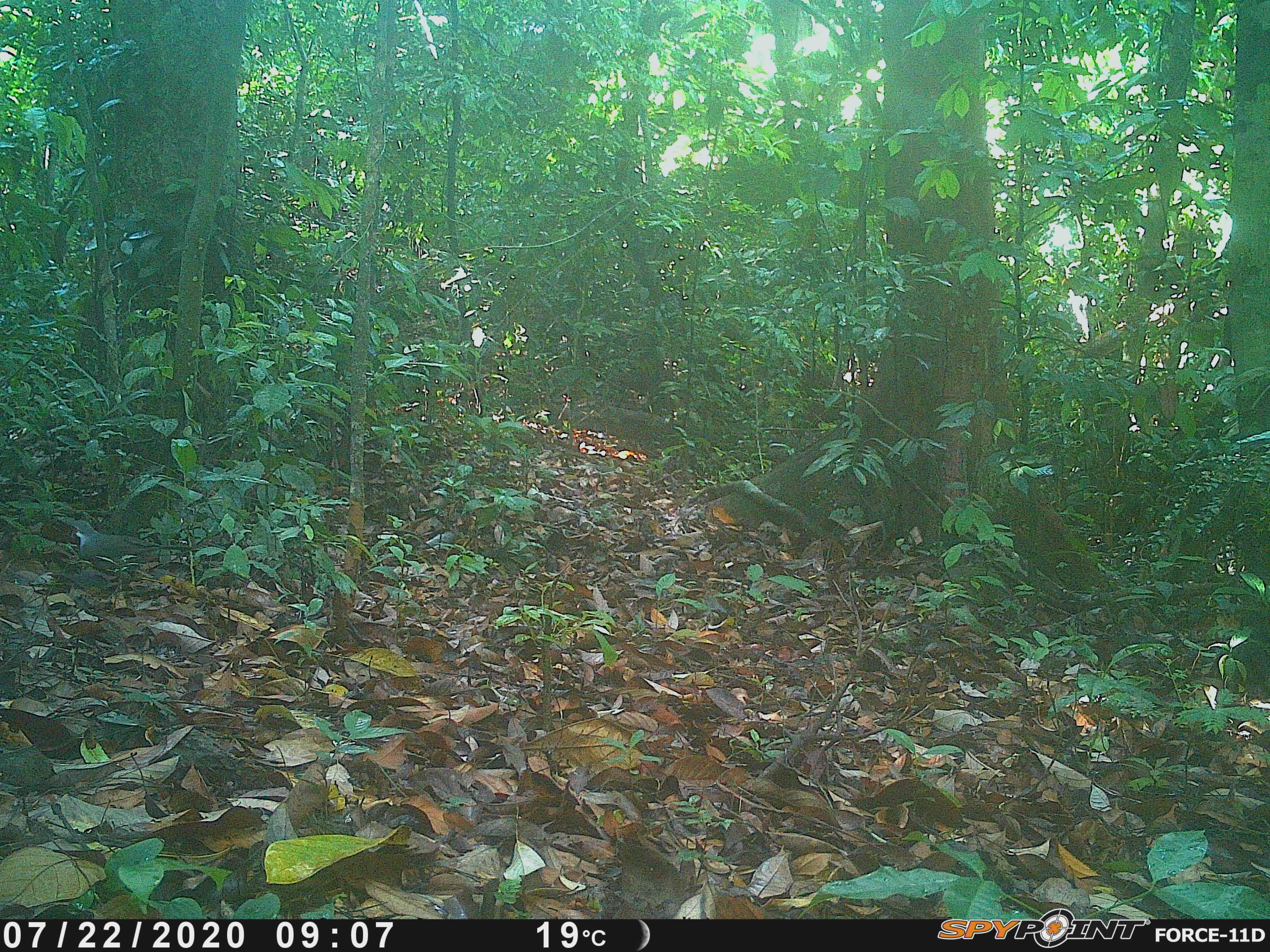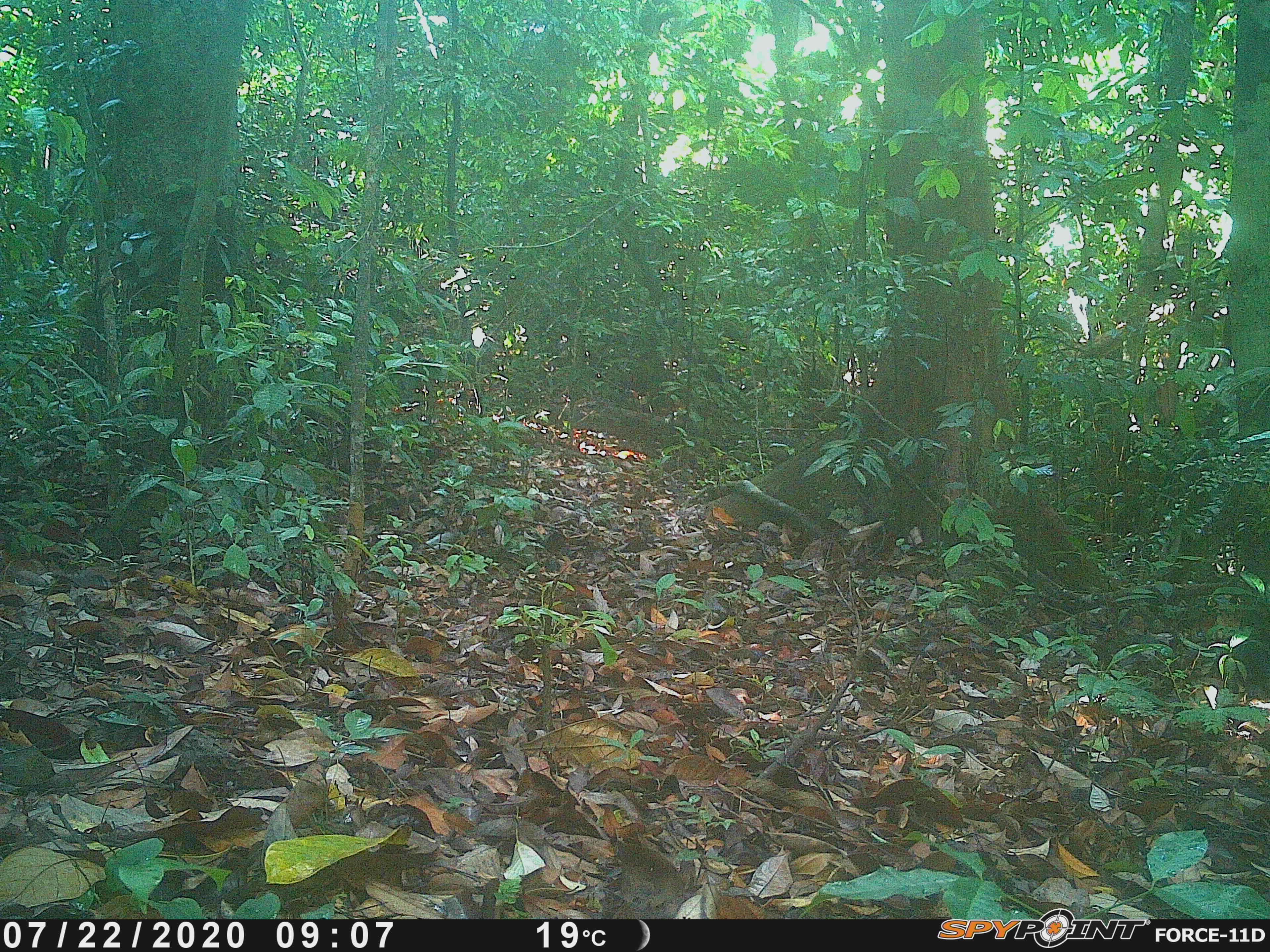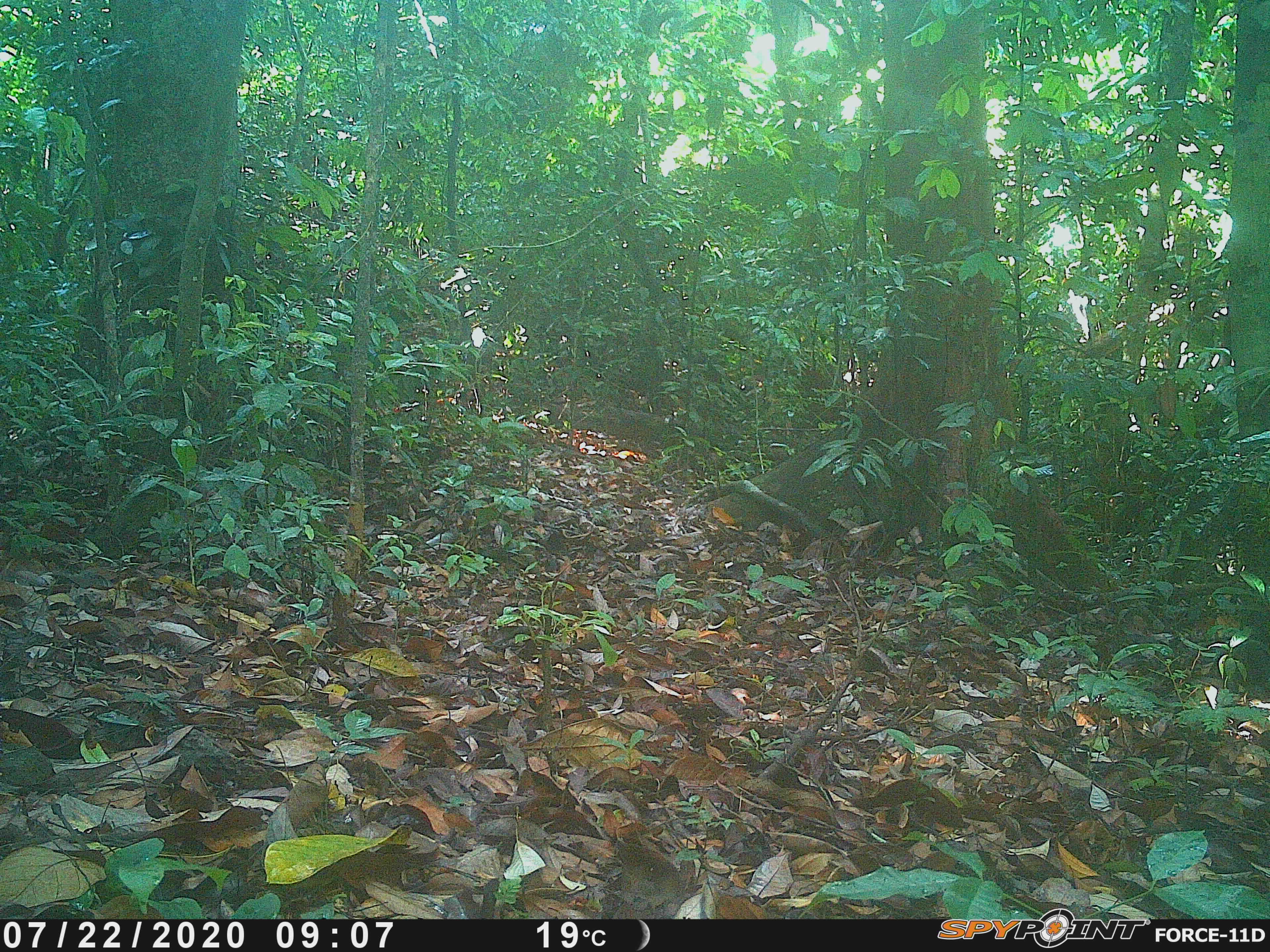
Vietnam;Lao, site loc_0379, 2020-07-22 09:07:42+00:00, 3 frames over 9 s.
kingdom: Animalia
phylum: Chordata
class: Aves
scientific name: Aves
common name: bird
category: unidentified bird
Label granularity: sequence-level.